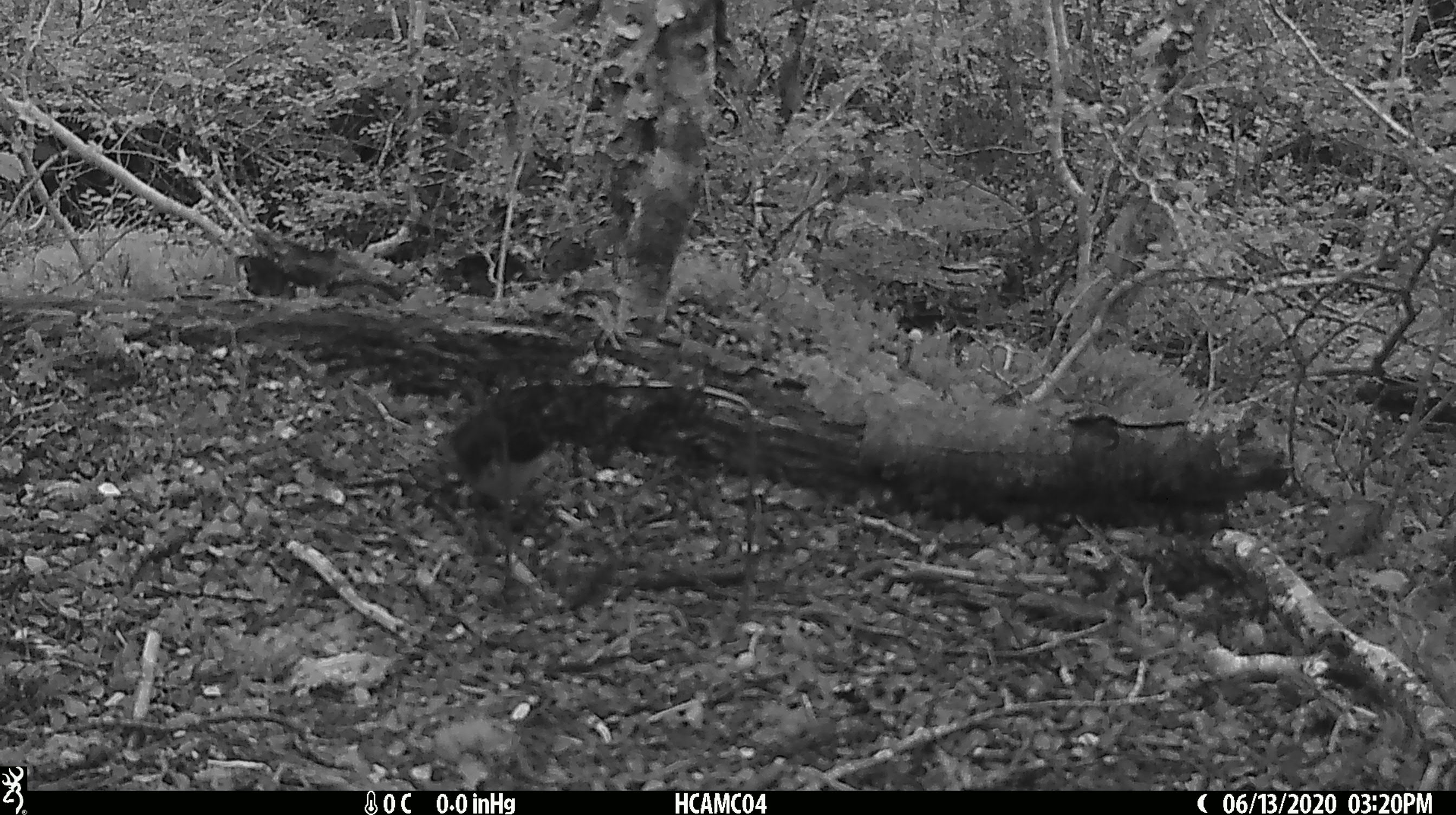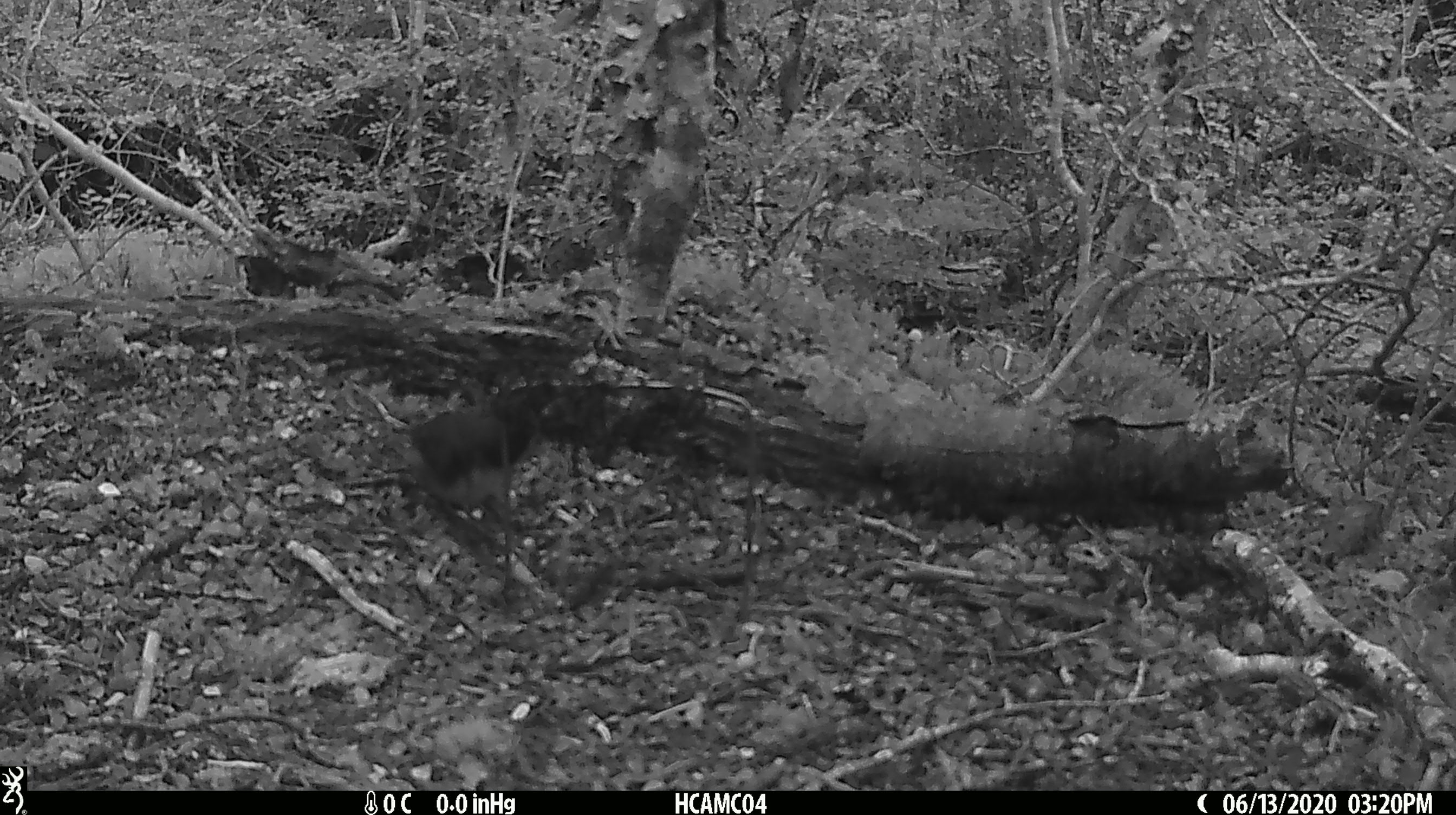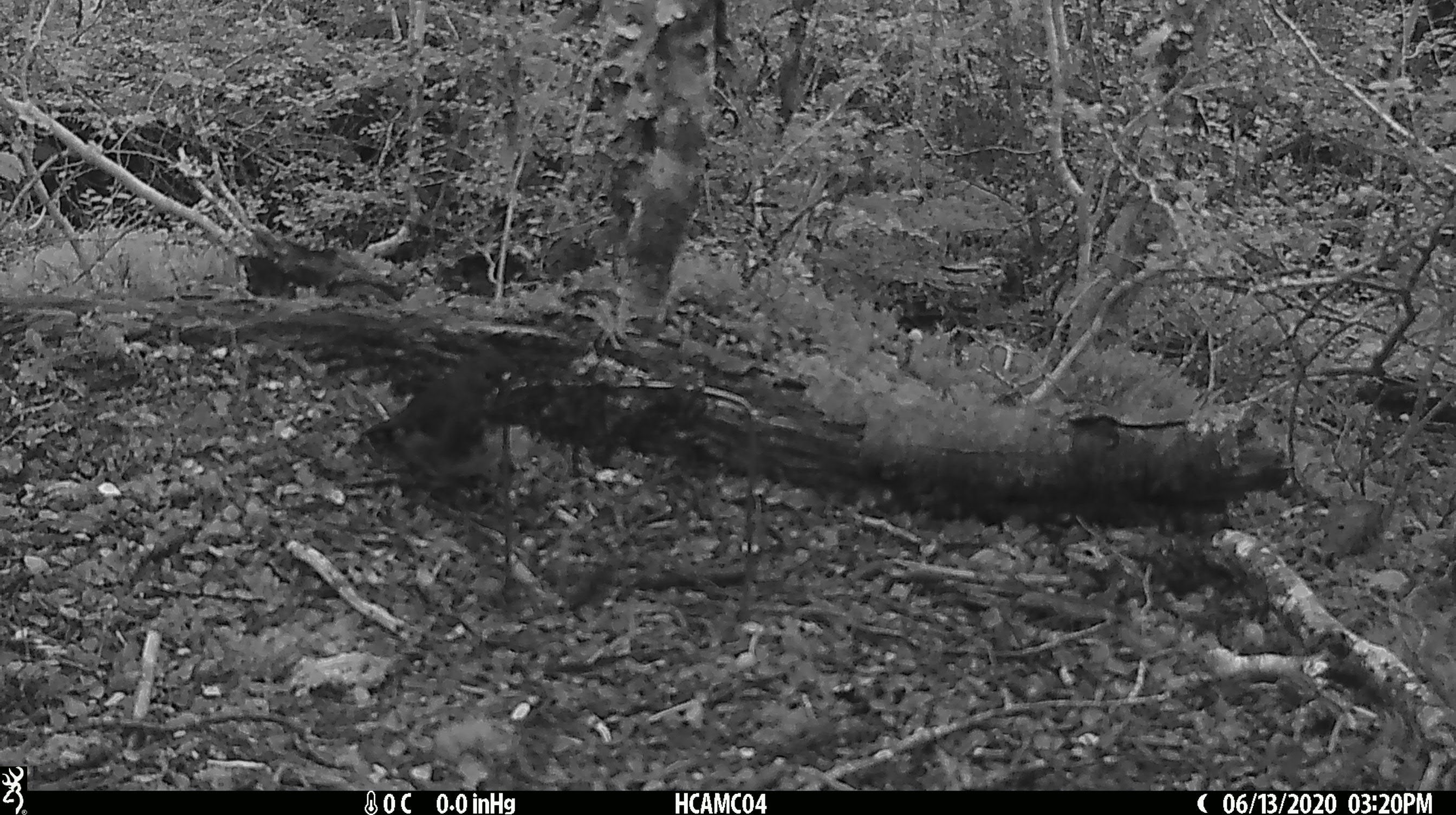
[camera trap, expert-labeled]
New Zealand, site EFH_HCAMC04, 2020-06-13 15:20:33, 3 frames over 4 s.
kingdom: Animalia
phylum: Chordata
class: Aves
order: Passeriformes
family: Petroicidae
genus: Petroica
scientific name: Petroica australis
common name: new zealand robin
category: robin